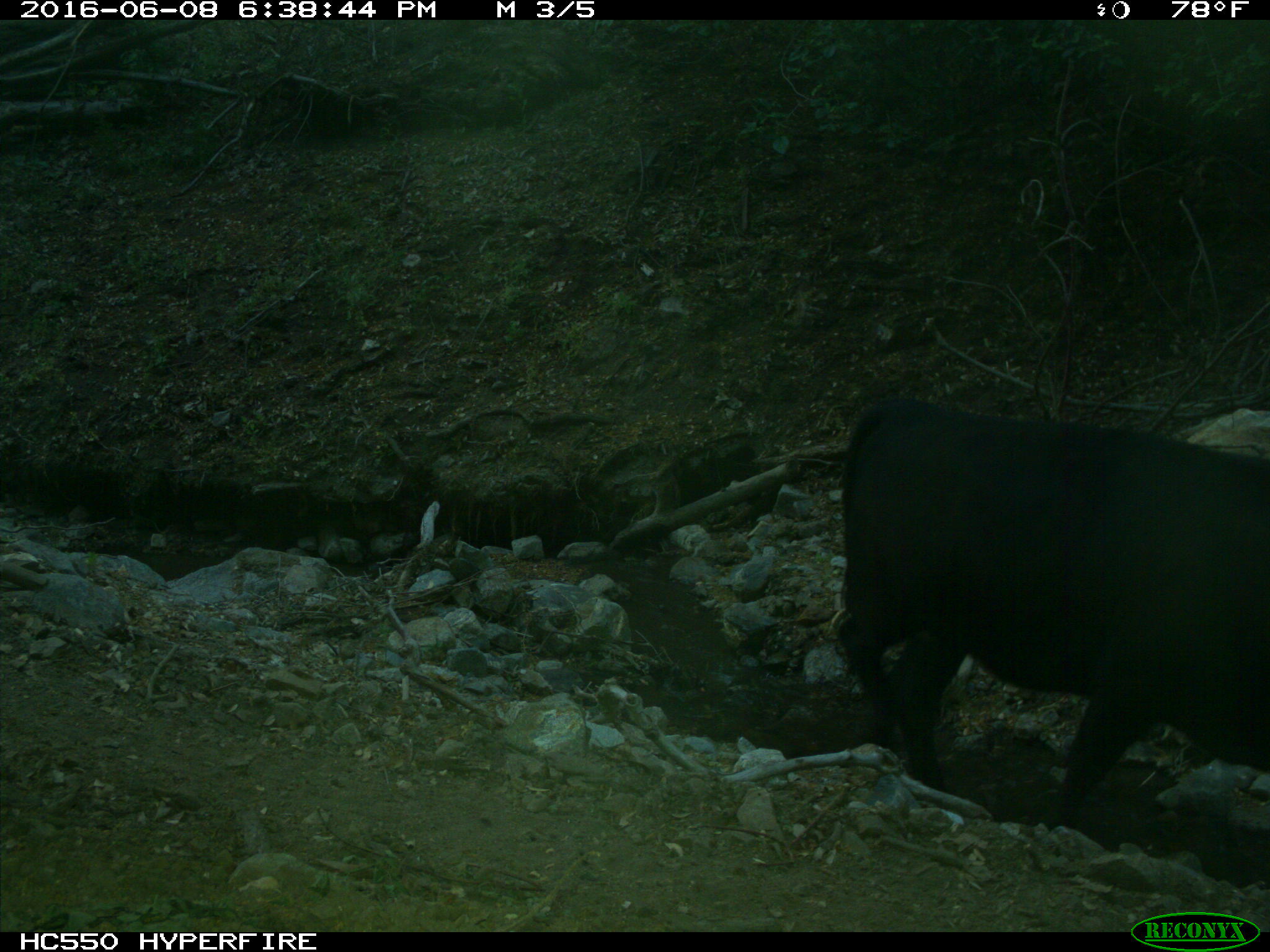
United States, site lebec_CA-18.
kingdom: Animalia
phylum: Chordata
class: Mammalia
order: Artiodactyla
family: Bovidae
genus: Bos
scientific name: Bos taurus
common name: domestic cow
Bos taurus (domestic cow).